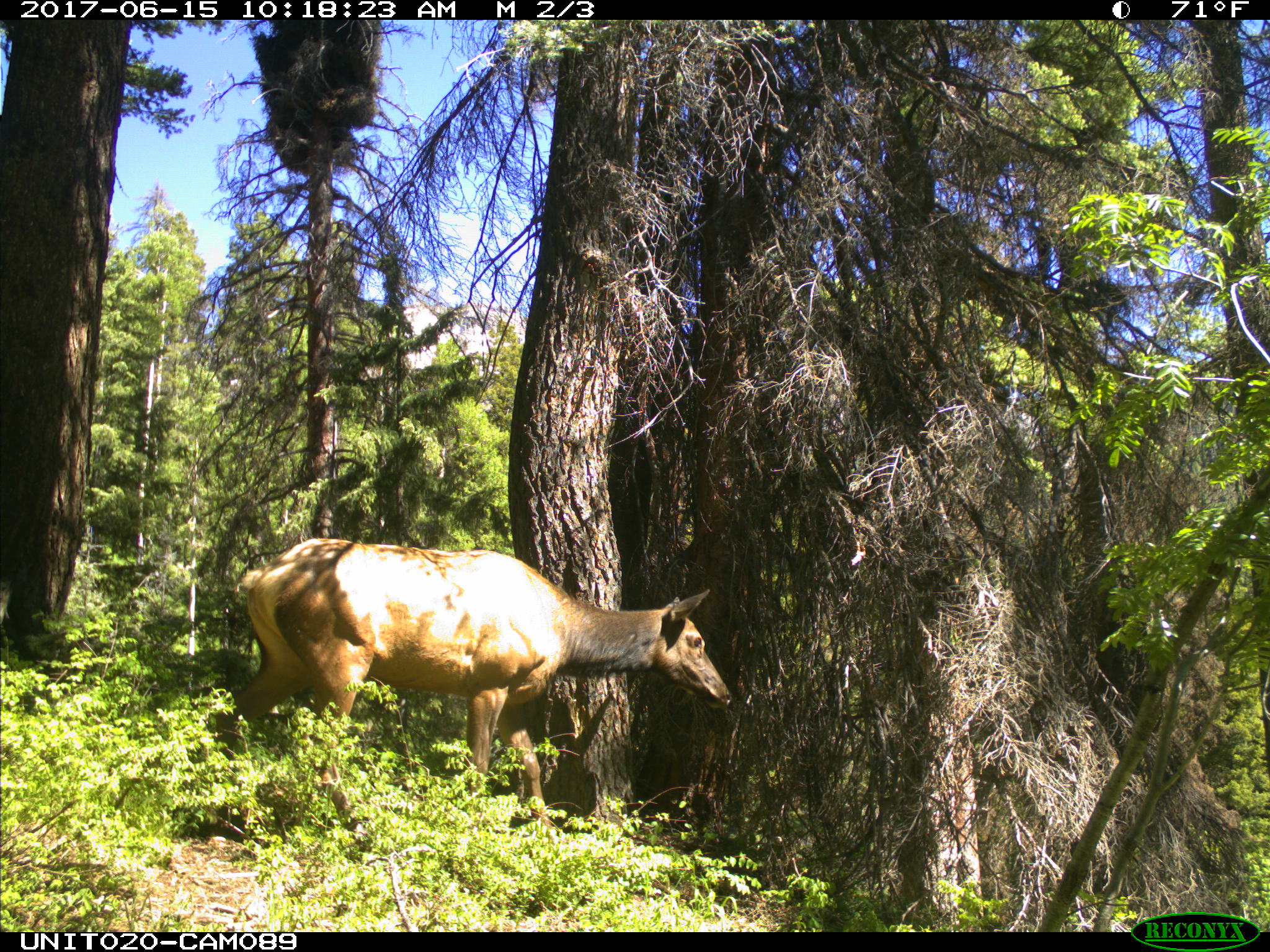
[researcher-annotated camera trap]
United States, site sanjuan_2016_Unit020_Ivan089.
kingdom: Animalia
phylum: Chordata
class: Mammalia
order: Artiodactyla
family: Cervidae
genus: Cervus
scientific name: Cervus elaphus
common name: red deer